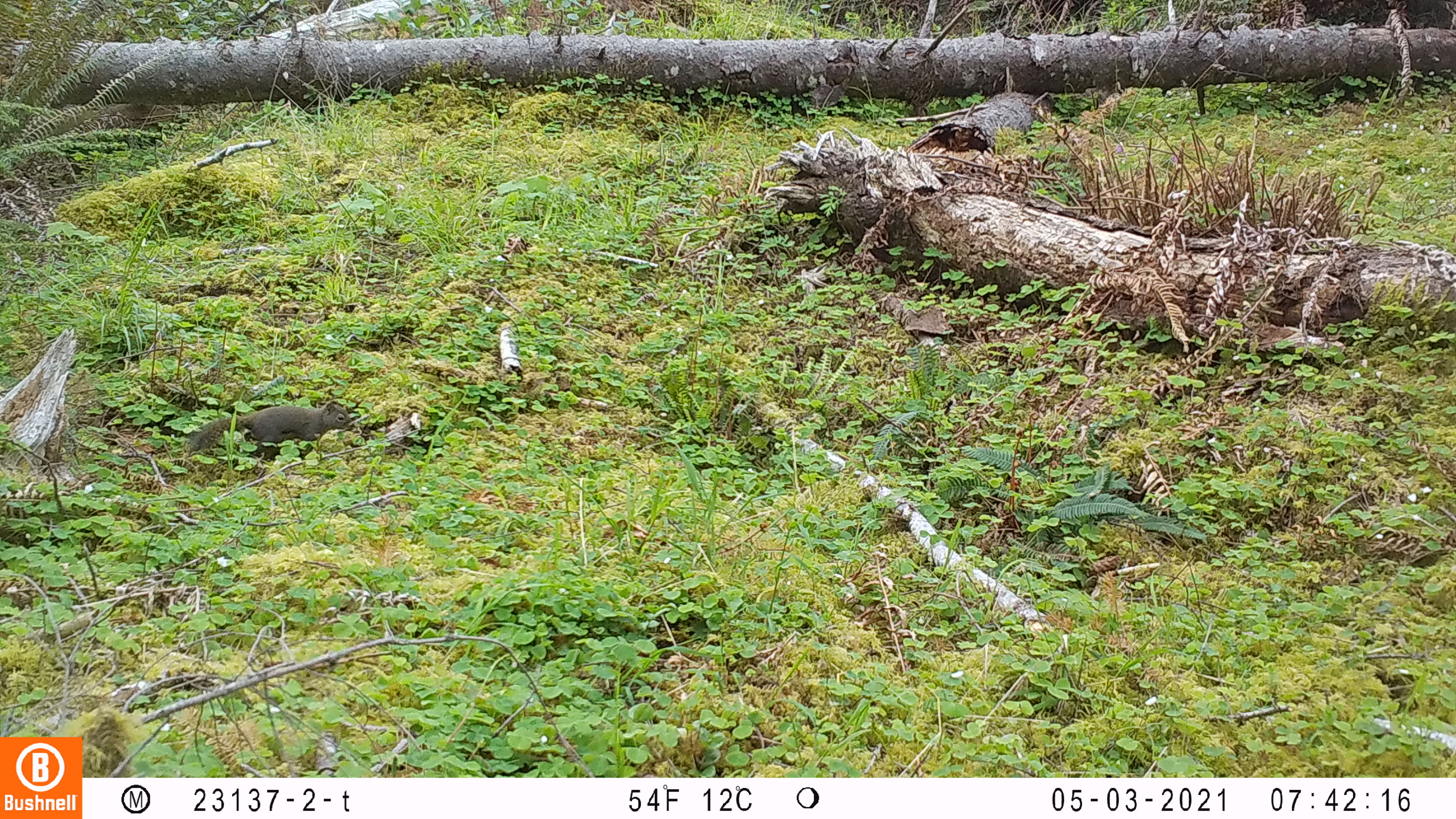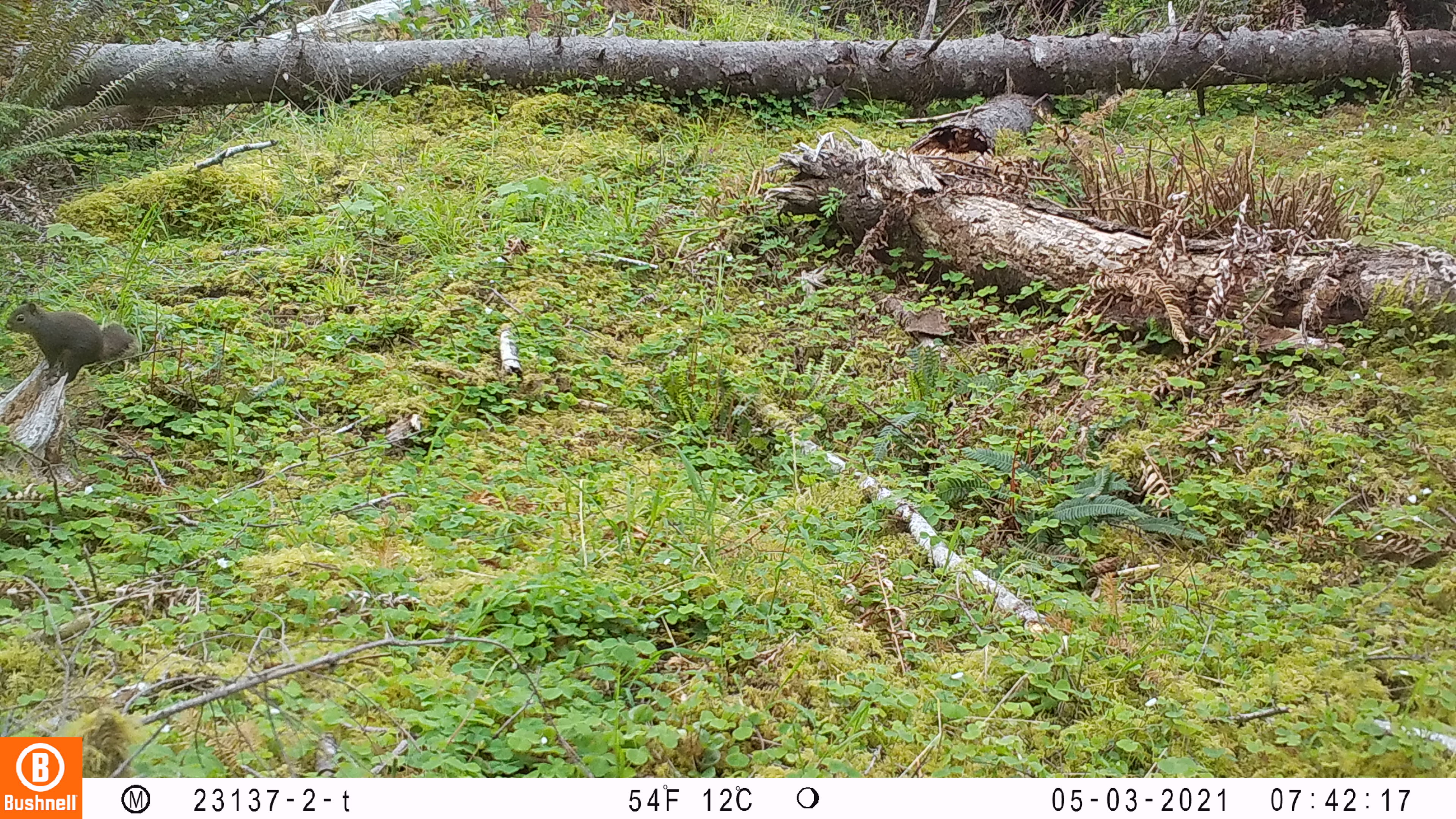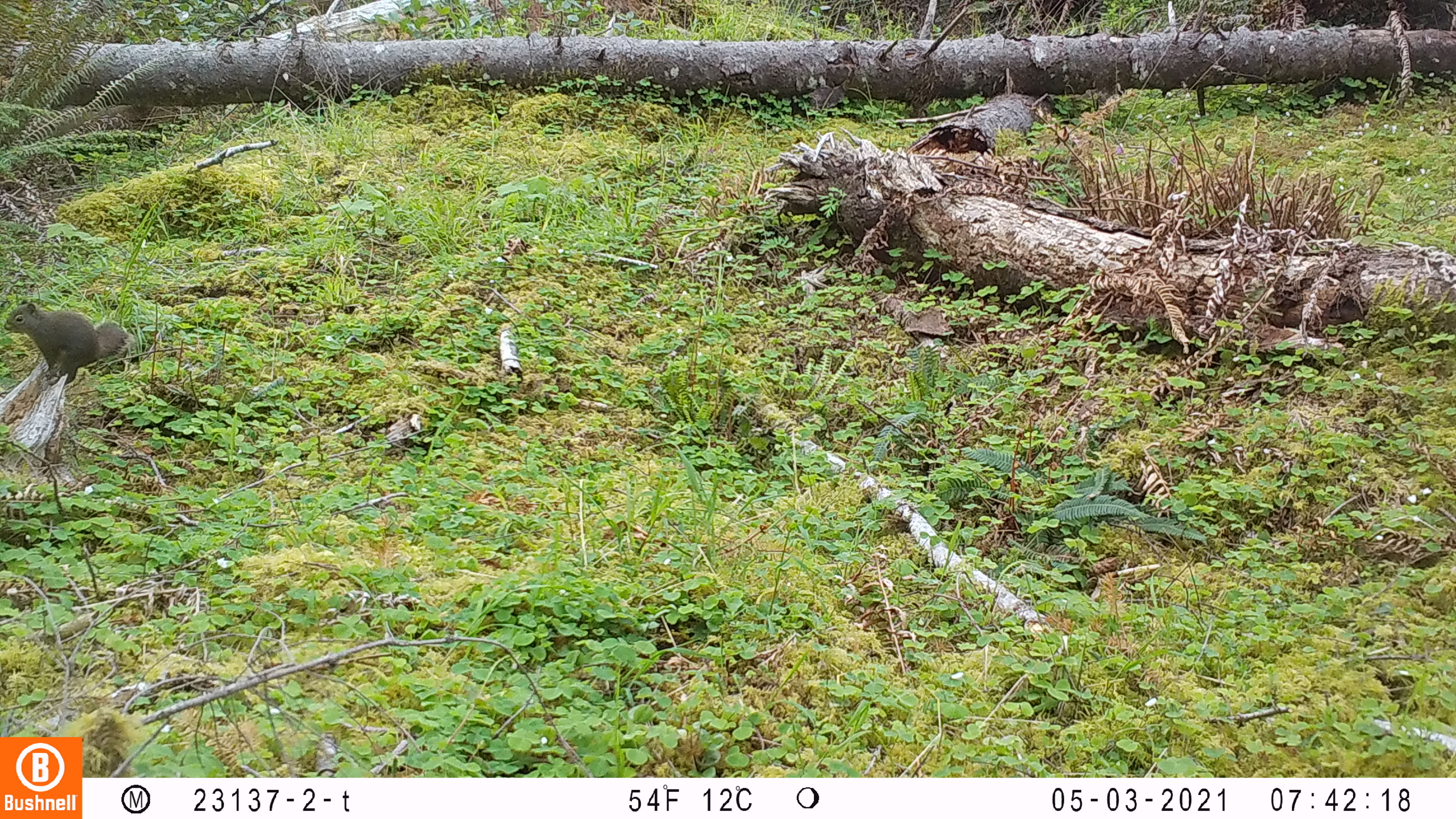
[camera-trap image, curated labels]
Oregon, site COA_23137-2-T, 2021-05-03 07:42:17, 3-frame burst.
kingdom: Animalia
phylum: Chordata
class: Mammalia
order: Rodentia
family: Sciuridae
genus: Tamiasciurus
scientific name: Tamiasciurus douglasii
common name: douglas squirrel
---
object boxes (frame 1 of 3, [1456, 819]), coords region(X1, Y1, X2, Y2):
douglas squirrel: region(177, 397, 357, 464)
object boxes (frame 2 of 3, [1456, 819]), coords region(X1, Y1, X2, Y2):
douglas squirrel: region(0, 296, 145, 386)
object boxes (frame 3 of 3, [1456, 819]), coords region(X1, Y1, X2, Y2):
douglas squirrel: region(1, 295, 139, 394)